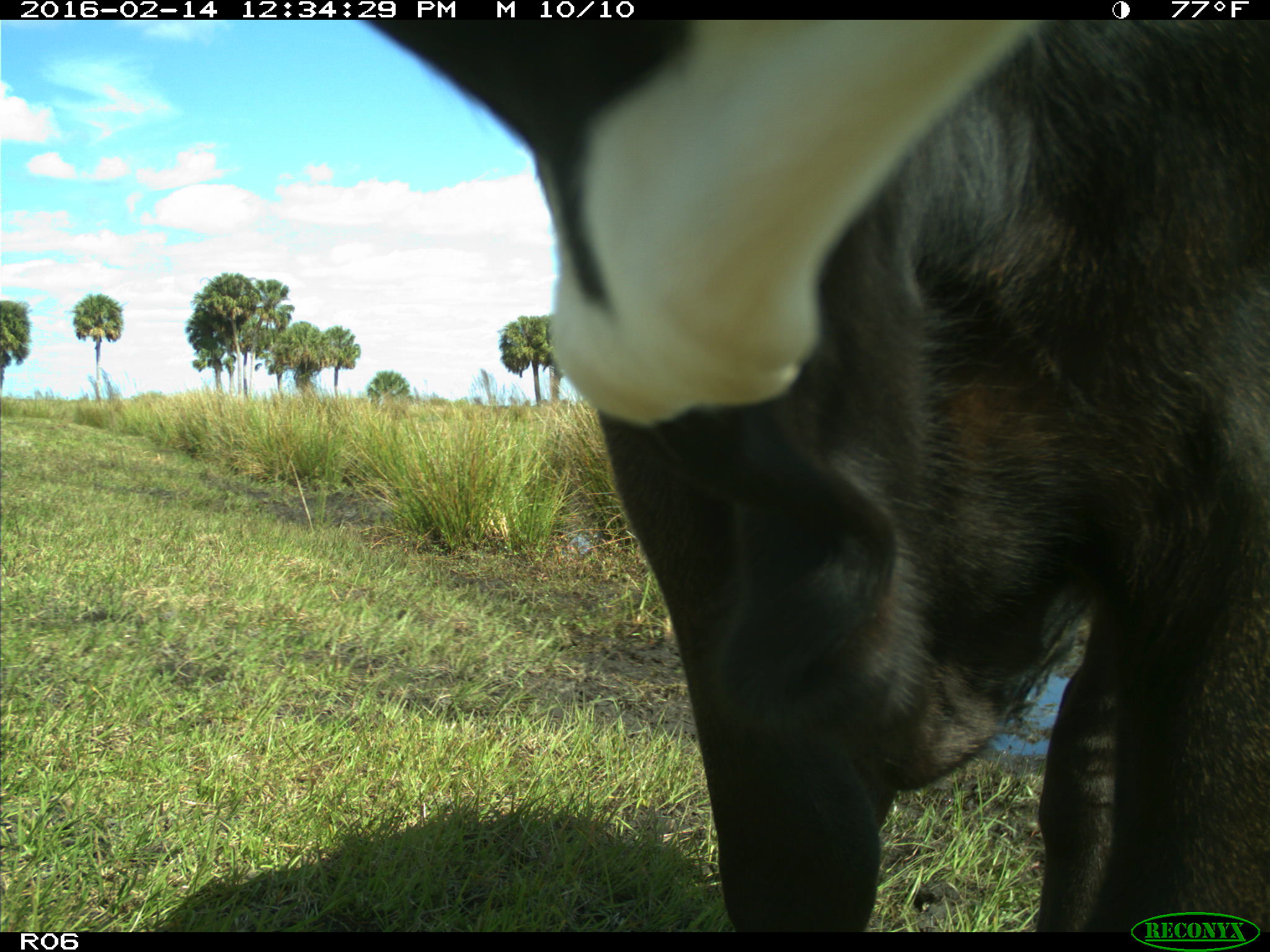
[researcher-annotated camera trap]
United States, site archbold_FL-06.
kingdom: Animalia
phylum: Chordata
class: Mammalia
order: Artiodactyla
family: Bovidae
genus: Bos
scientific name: Bos taurus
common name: domestic cow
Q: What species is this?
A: Bos taurus (domestic cow).